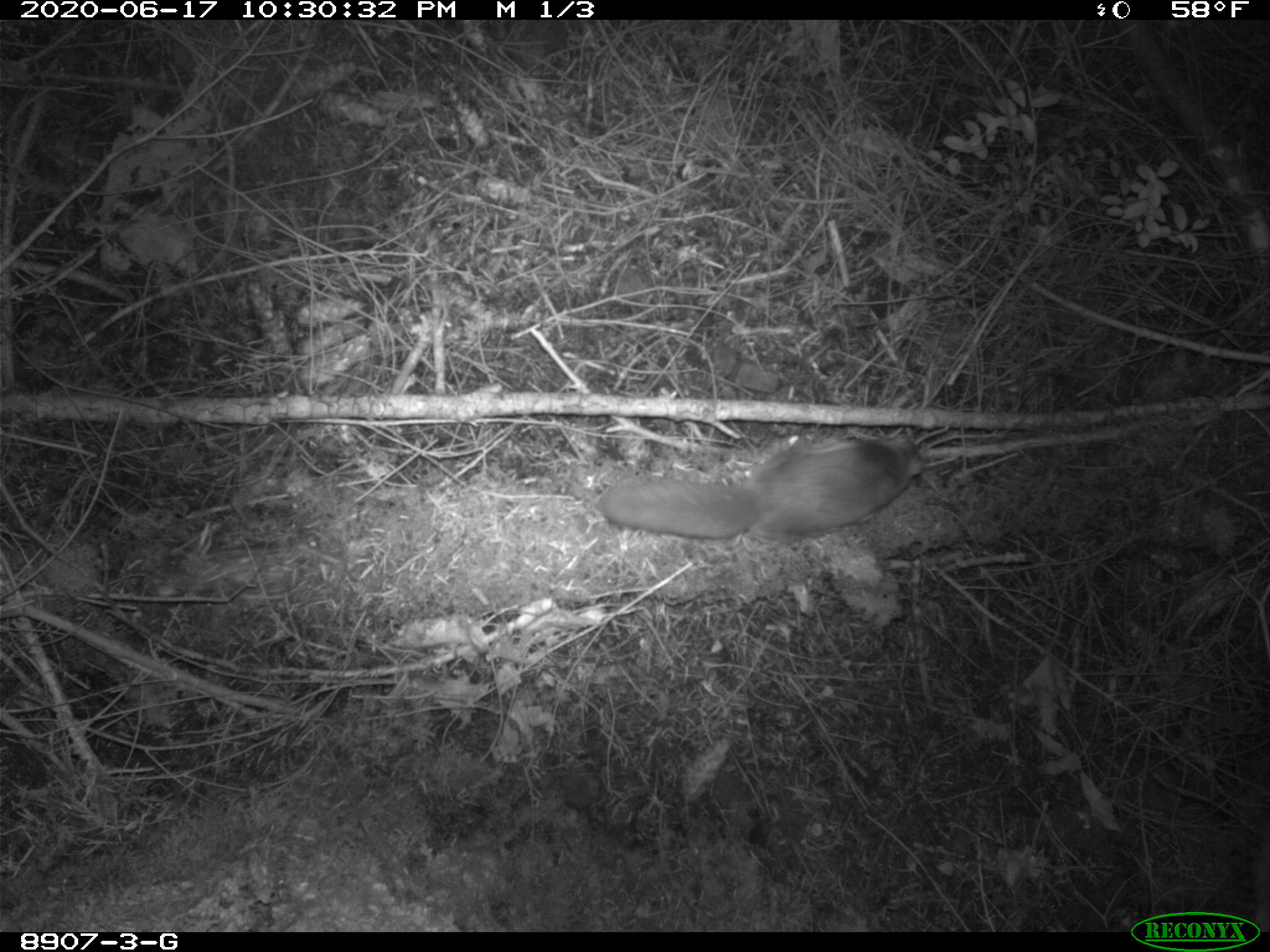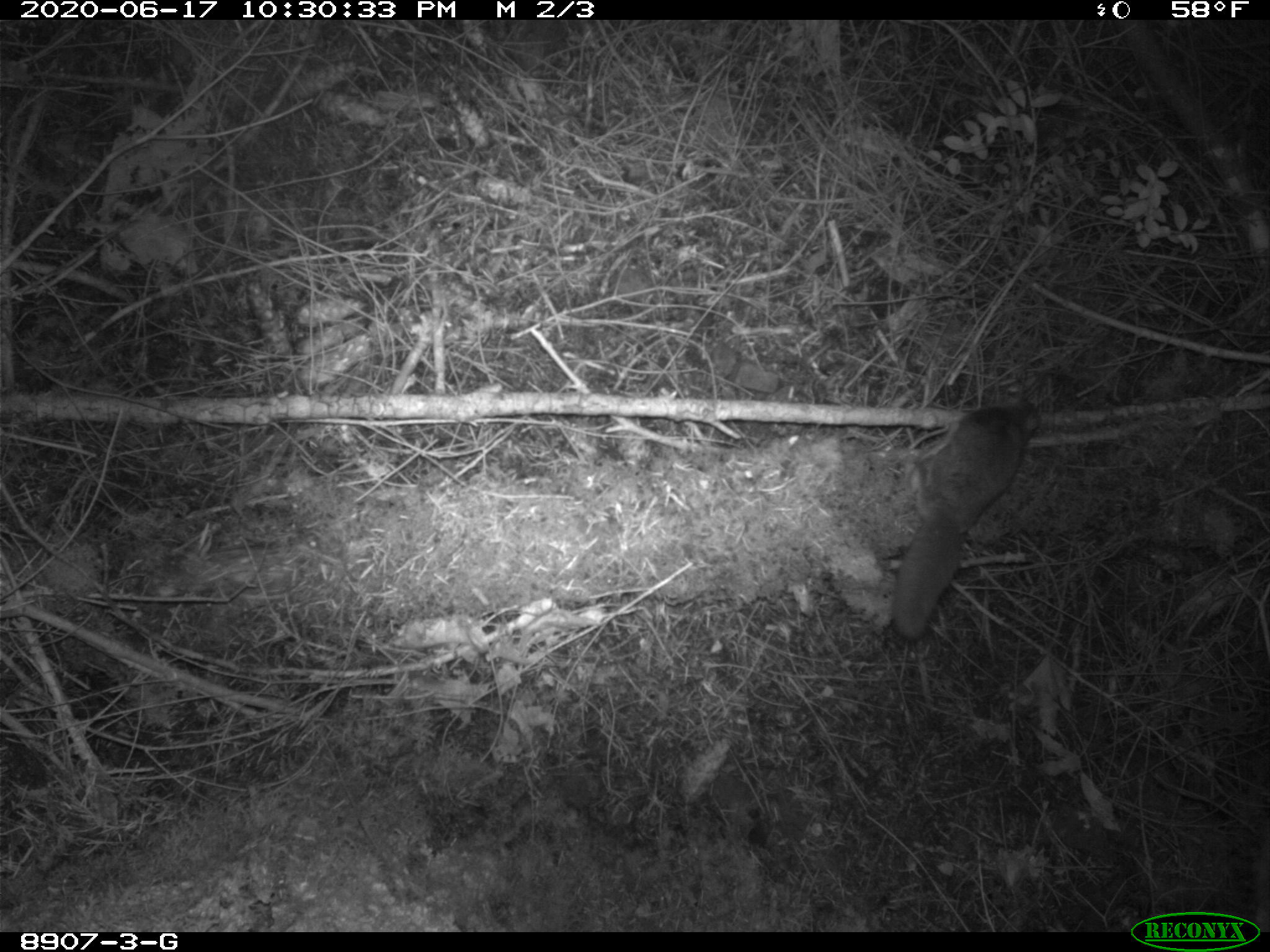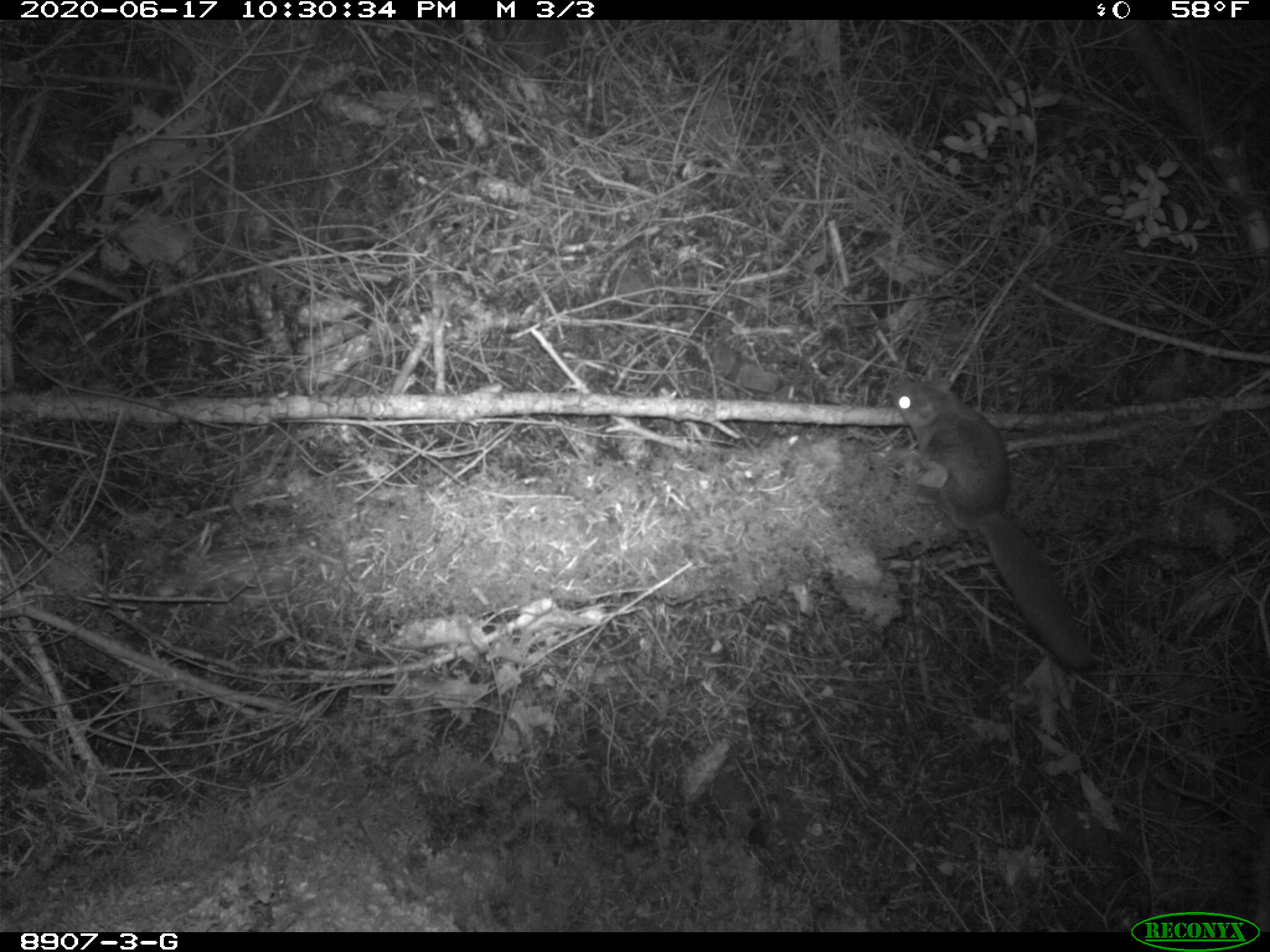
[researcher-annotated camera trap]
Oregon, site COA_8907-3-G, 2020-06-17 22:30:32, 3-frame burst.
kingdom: Animalia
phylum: Chordata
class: Mammalia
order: Rodentia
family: Sciuridae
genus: Glaucomys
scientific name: Glaucomys oregonensis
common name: humboldt's flying squirrel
Humboldt's flying squirrel (Glaucomys oregonensis).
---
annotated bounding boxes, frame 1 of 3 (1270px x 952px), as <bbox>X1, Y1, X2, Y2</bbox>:
humboldt's flying squirrel: <bbox>590, 424, 928, 549</bbox>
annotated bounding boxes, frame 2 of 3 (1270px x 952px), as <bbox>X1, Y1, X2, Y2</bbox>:
humboldt's flying squirrel: <bbox>886, 385, 1047, 649</bbox>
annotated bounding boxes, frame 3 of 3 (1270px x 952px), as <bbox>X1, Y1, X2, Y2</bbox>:
humboldt's flying squirrel: <bbox>882, 367, 1103, 680</bbox>